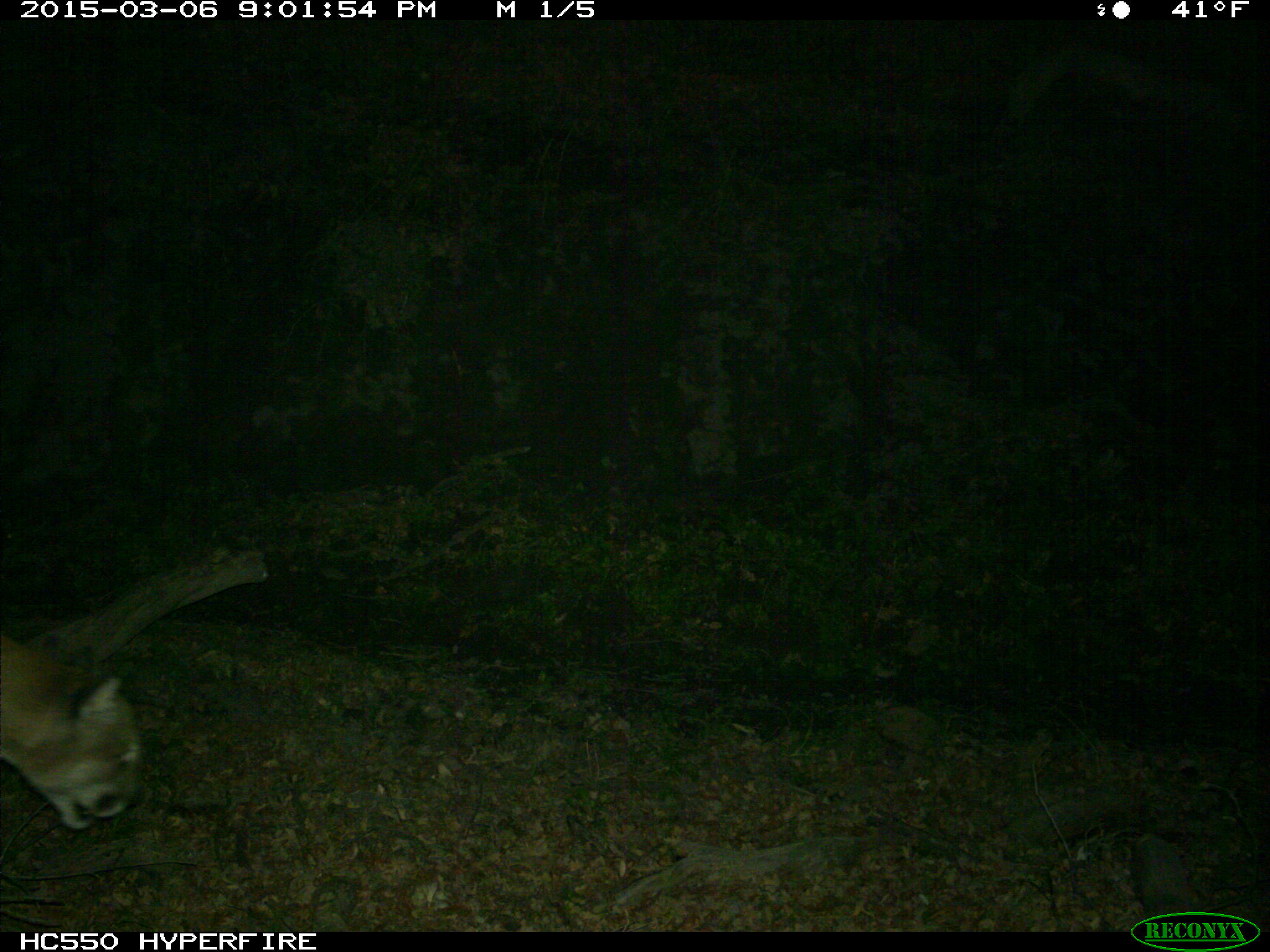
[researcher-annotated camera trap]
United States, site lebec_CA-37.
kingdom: Animalia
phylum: Chordata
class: Mammalia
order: Carnivora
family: Felidae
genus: Puma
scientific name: Puma concolor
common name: mountain lion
Puma concolor (mountain lion).